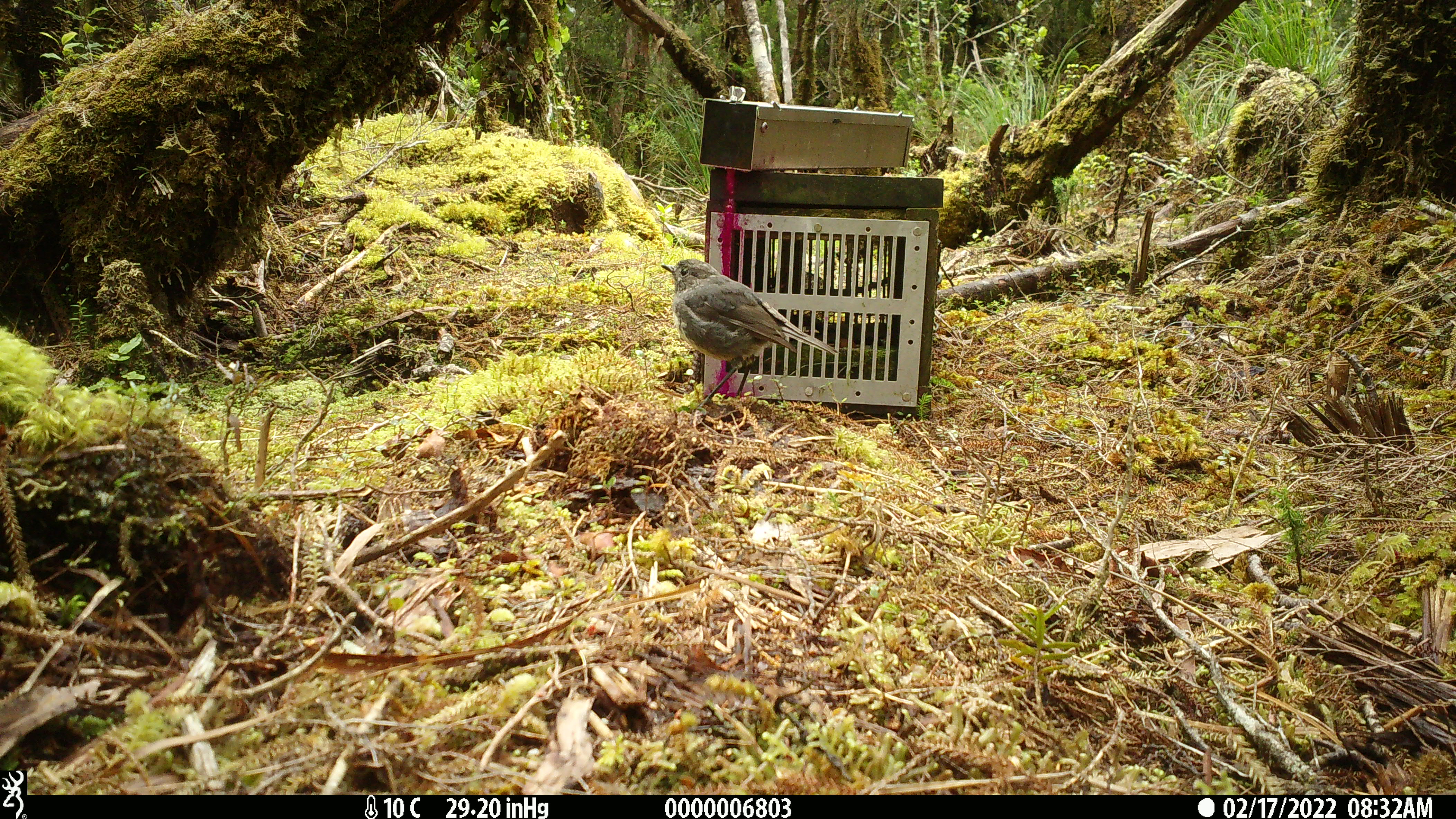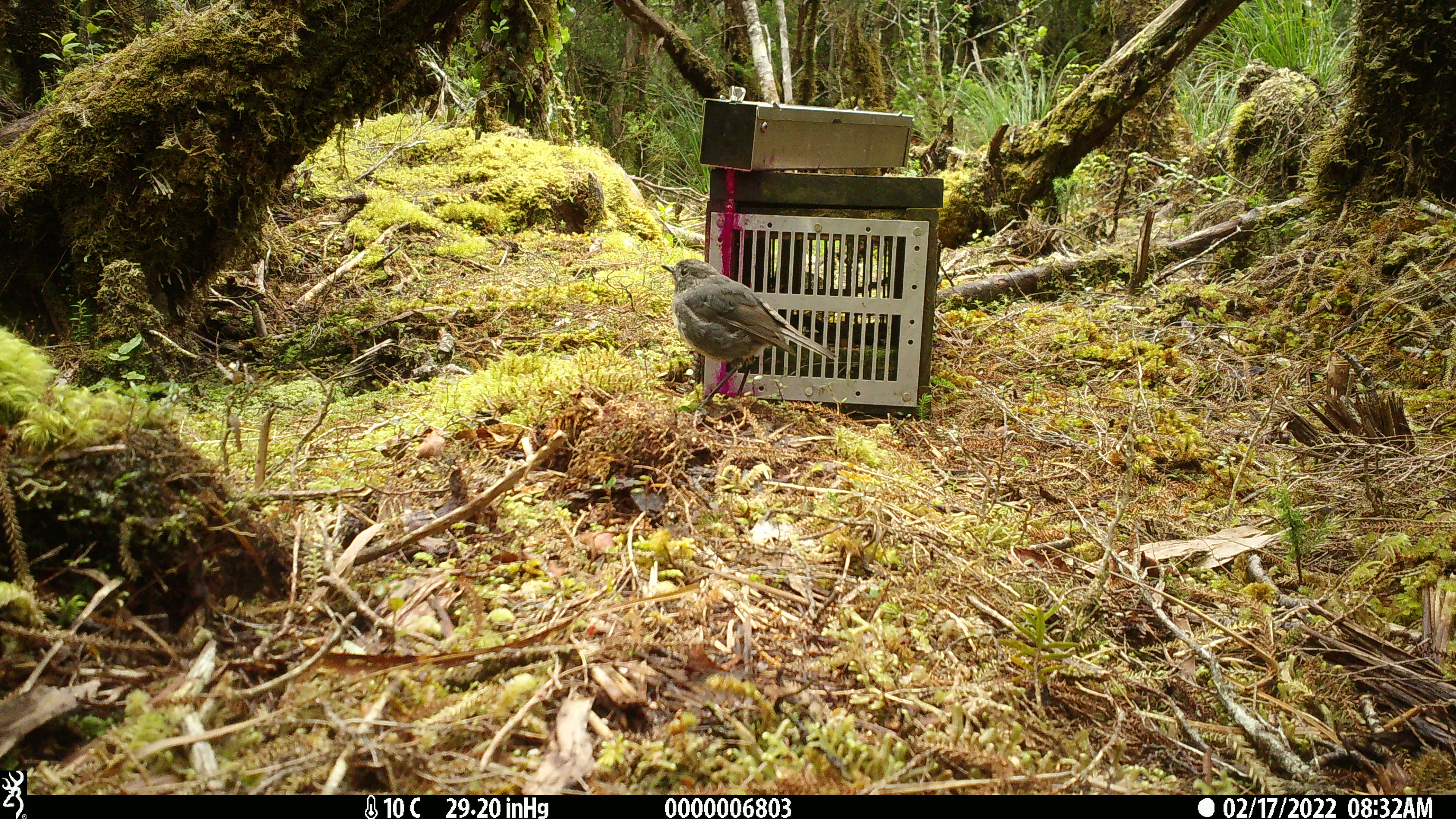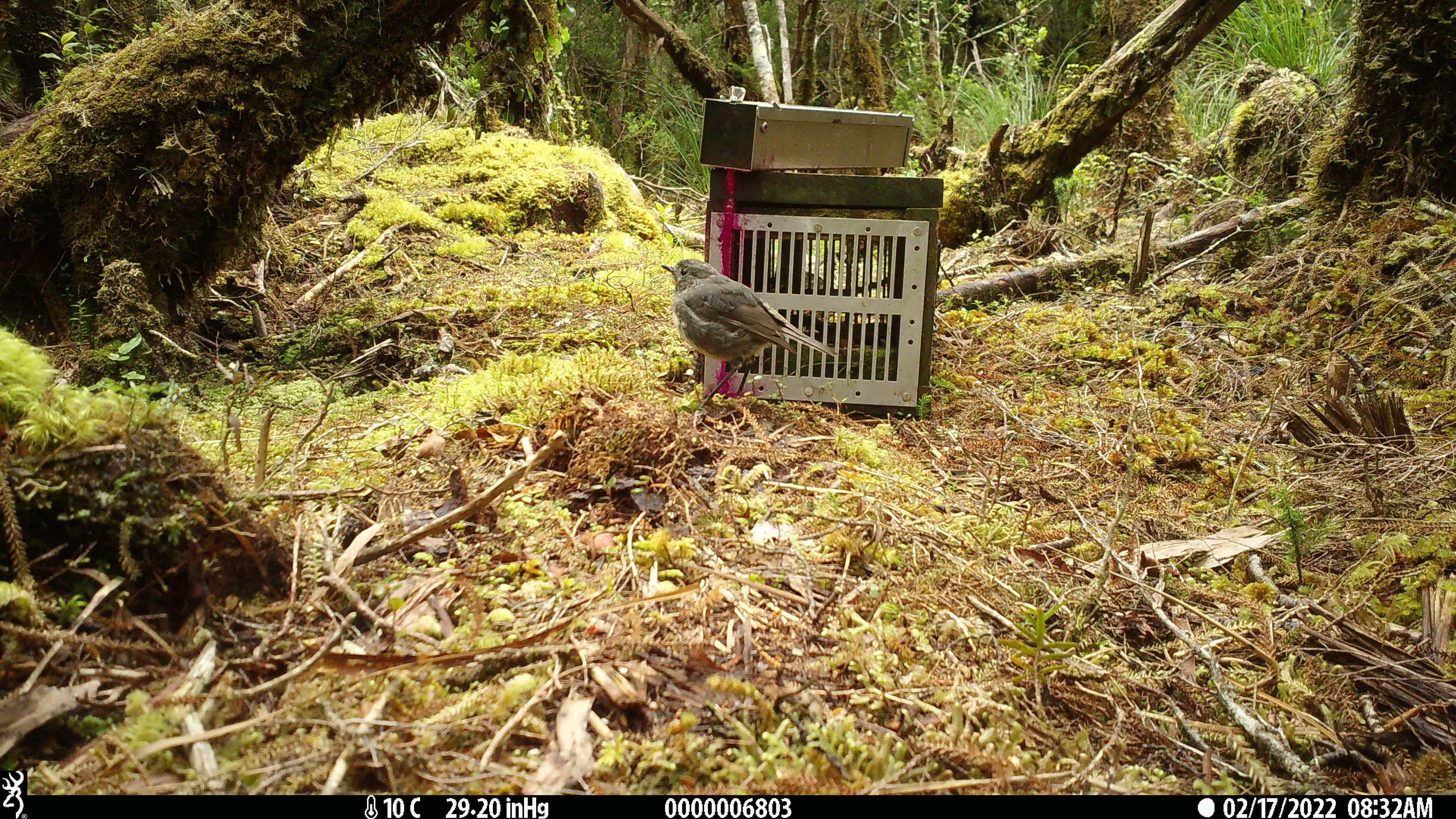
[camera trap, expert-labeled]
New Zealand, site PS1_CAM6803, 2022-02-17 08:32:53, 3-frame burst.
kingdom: Animalia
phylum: Chordata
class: Aves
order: Passeriformes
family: Petroicidae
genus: Petroica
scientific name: Petroica australis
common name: new zealand robin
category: robin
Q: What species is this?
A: Robin (new zealand robin) (Petroica australis).